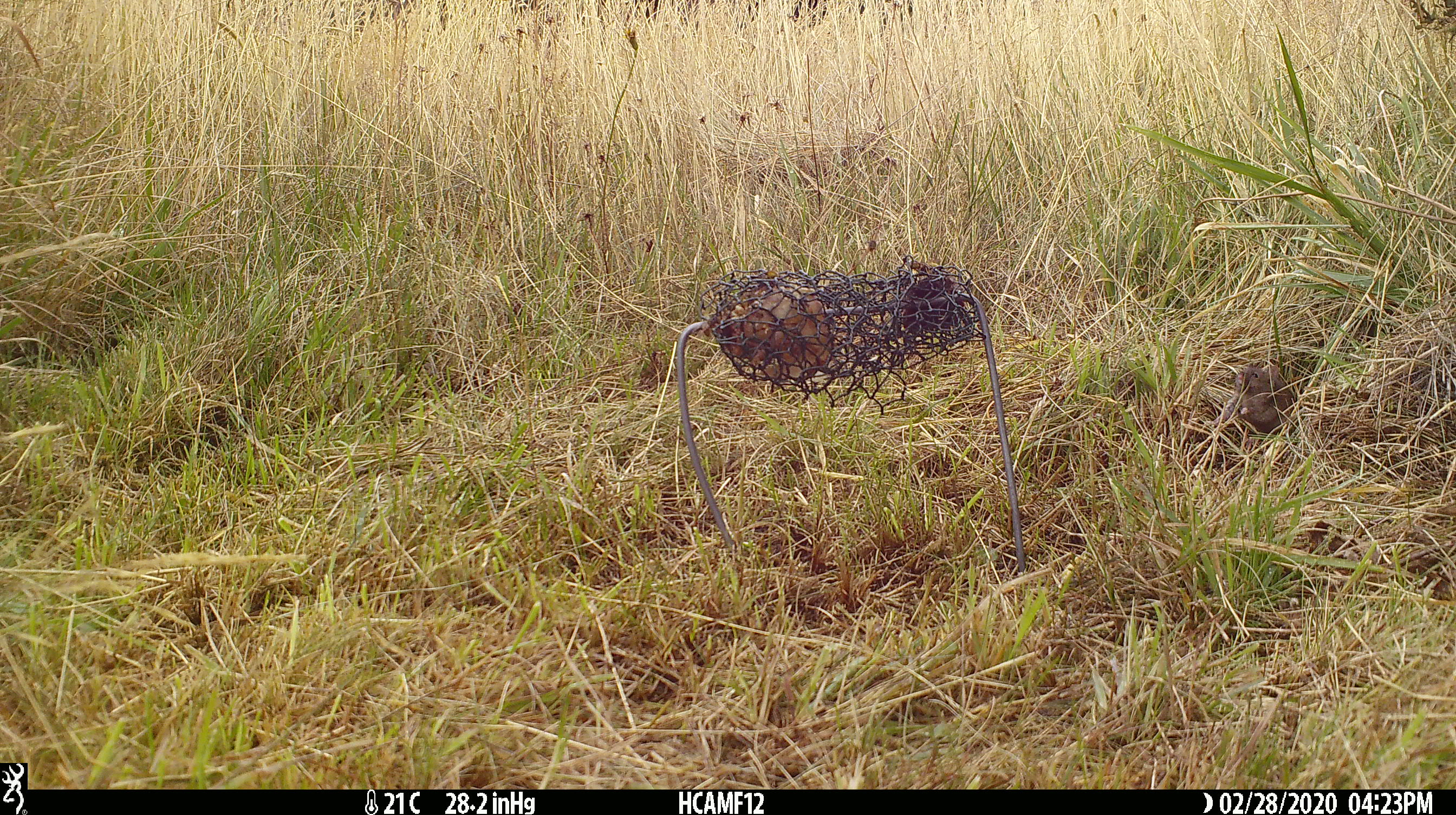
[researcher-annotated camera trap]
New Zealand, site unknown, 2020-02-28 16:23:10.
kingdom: Animalia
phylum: Chordata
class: Mammalia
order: Rodentia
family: Muridae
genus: Mus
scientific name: Mus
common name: mouse